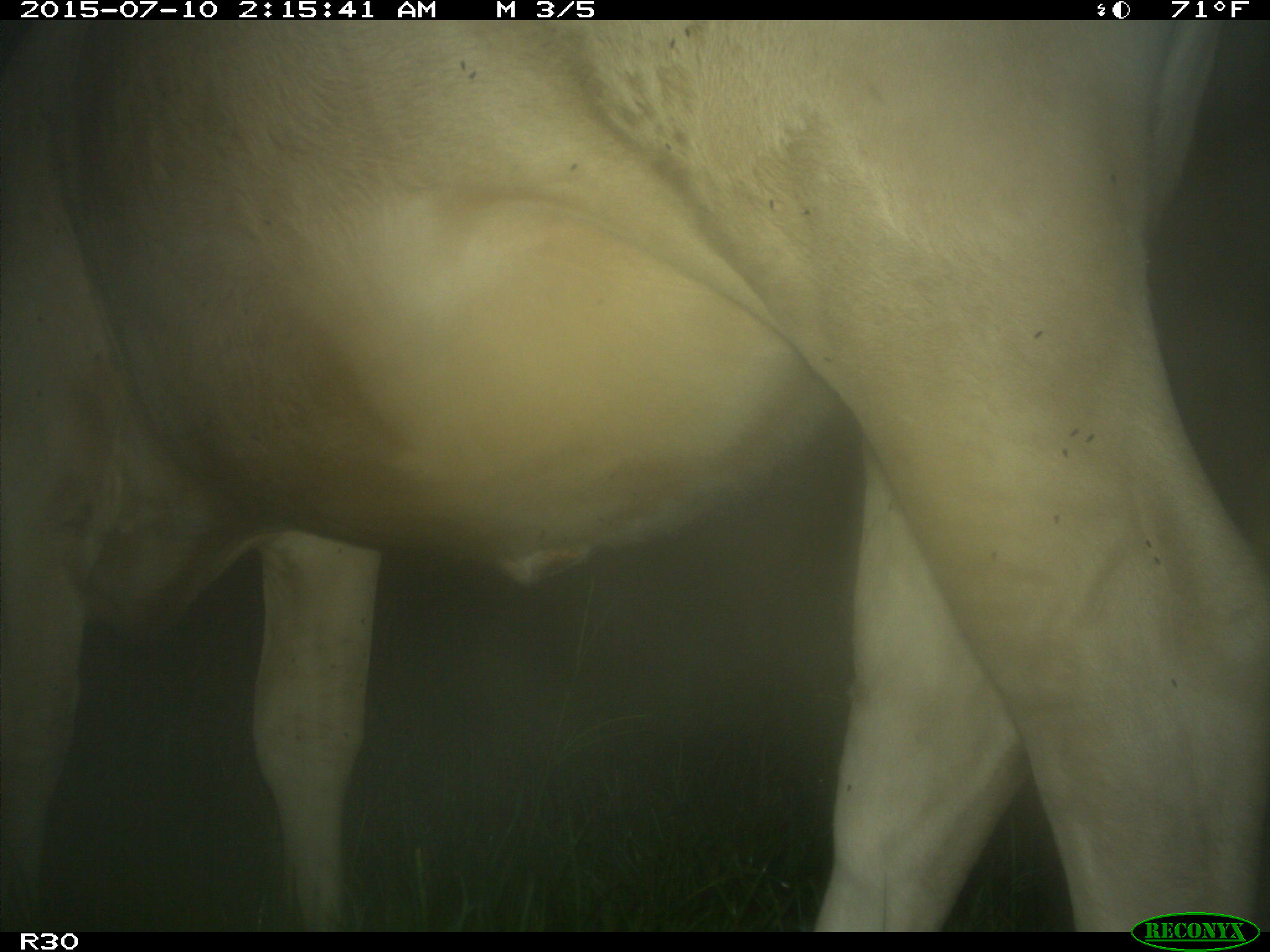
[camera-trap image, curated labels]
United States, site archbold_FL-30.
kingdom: Animalia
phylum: Chordata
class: Mammalia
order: Artiodactyla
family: Bovidae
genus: Bos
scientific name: Bos taurus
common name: domestic cow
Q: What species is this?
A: Bos taurus (domestic cow).